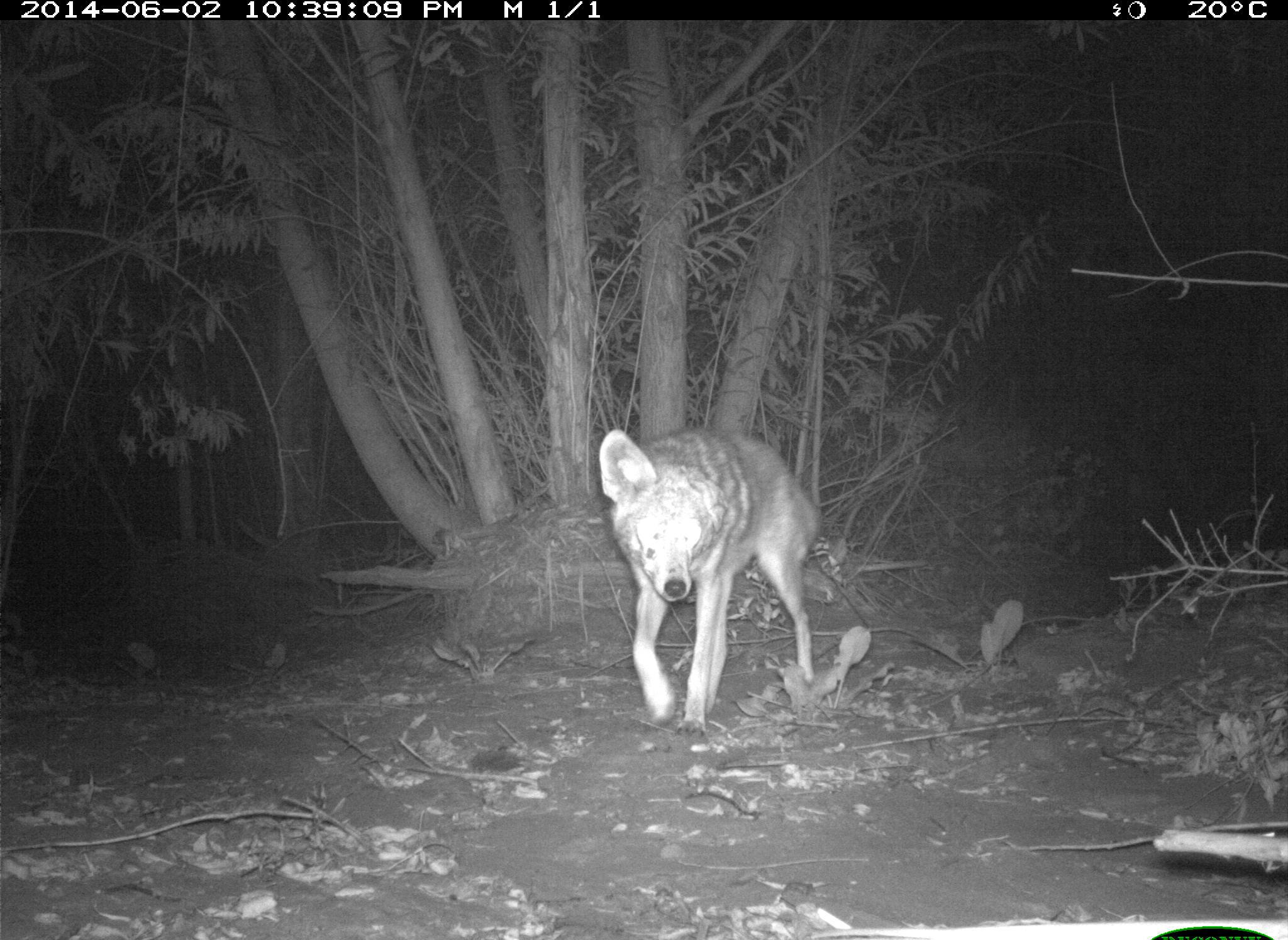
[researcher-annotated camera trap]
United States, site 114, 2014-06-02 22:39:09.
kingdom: Animalia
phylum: Chordata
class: Mammalia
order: Carnivora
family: Canidae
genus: Canis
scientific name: Canis latrans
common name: coyote